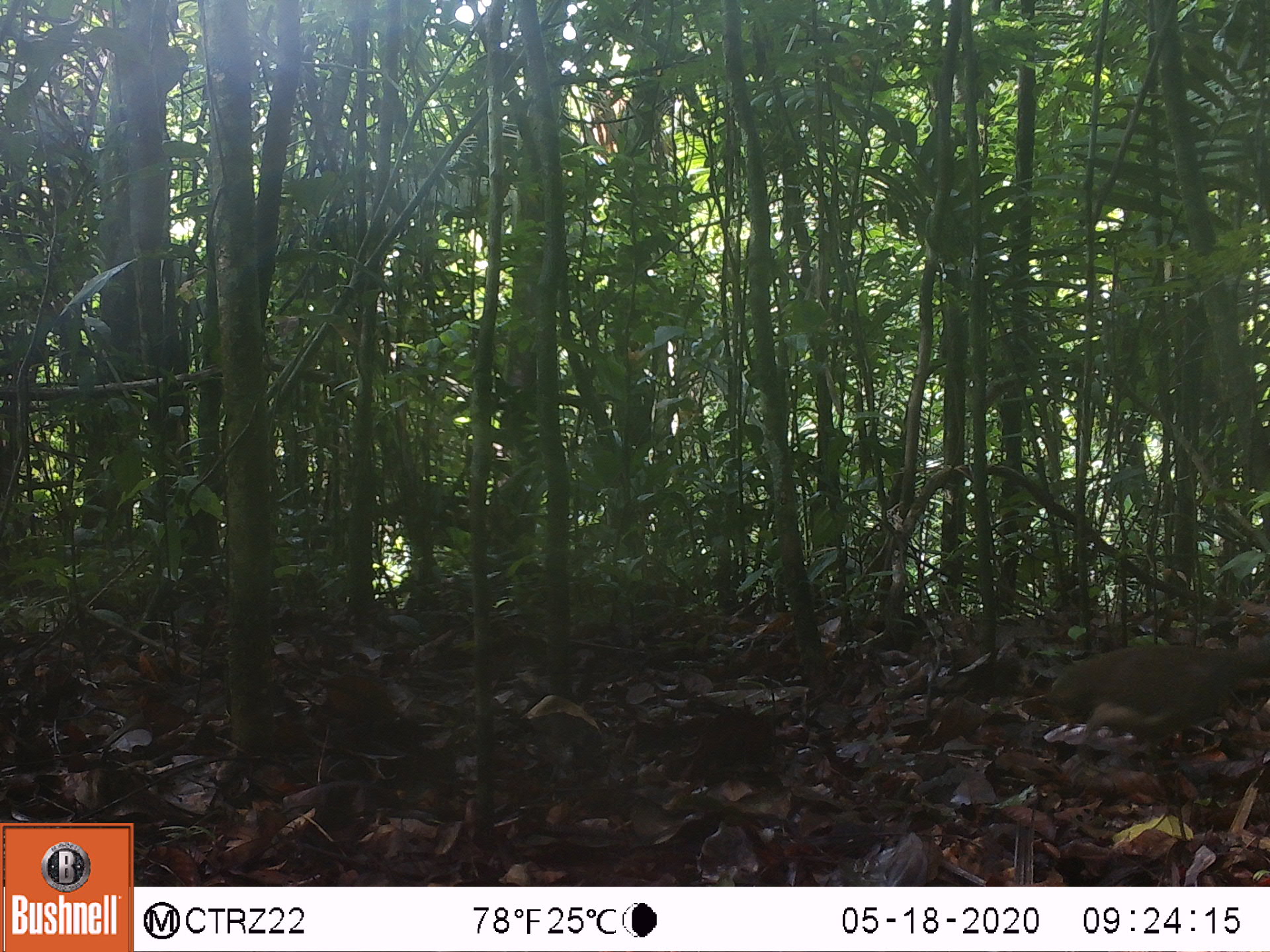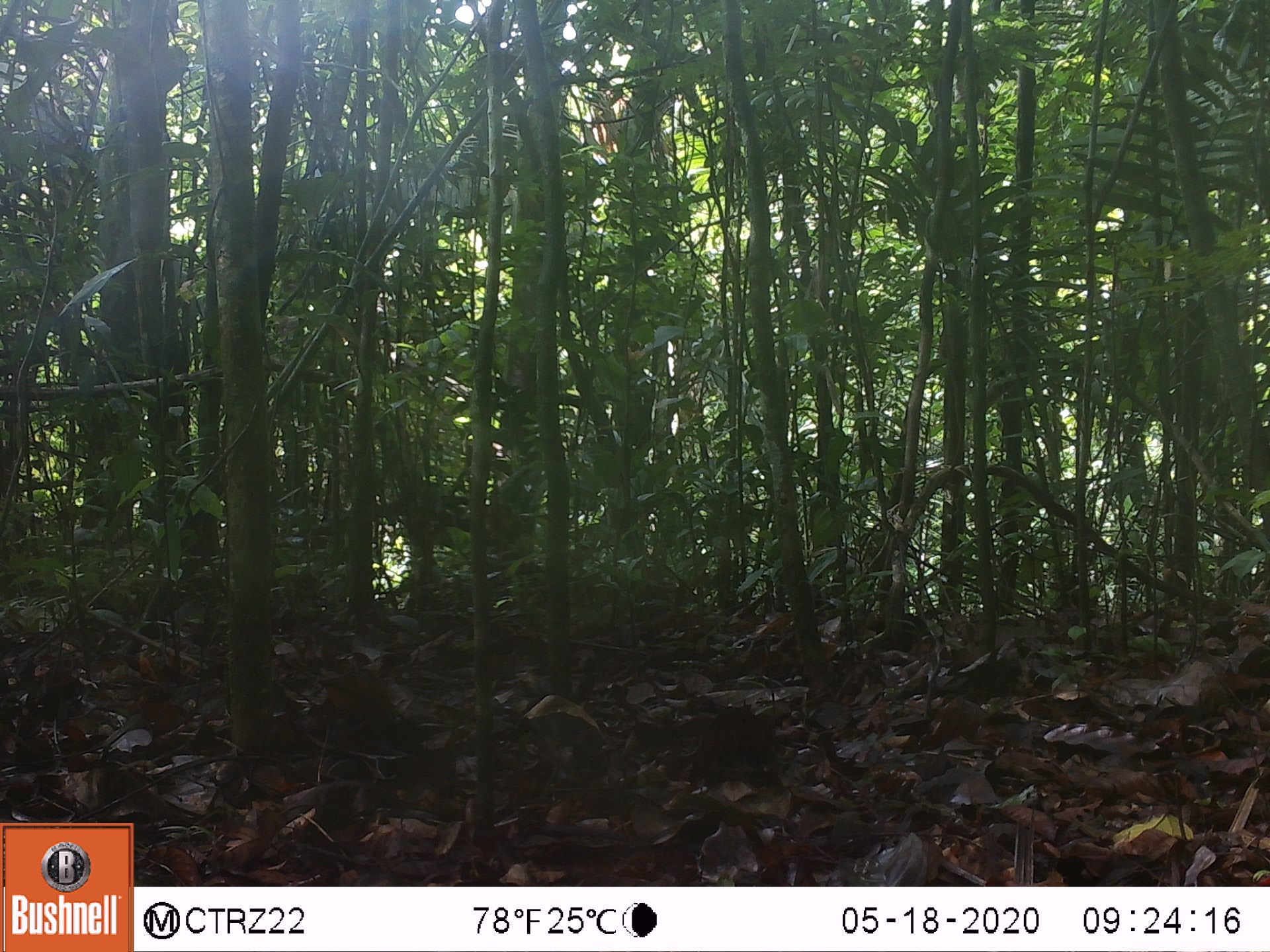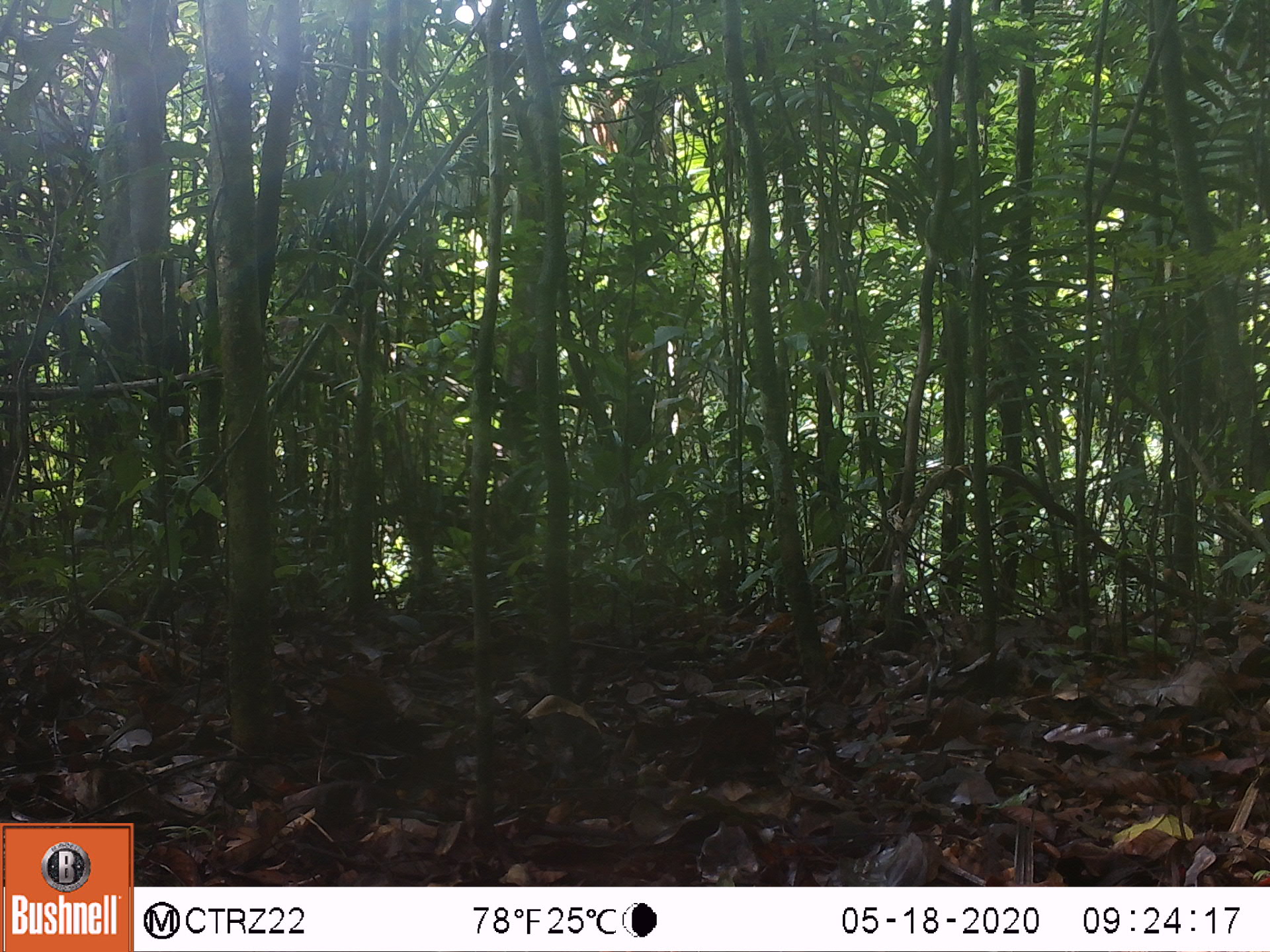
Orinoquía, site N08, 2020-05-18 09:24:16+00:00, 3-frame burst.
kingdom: Animalia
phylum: Chordata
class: Aves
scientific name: Aves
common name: bird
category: unknown bird